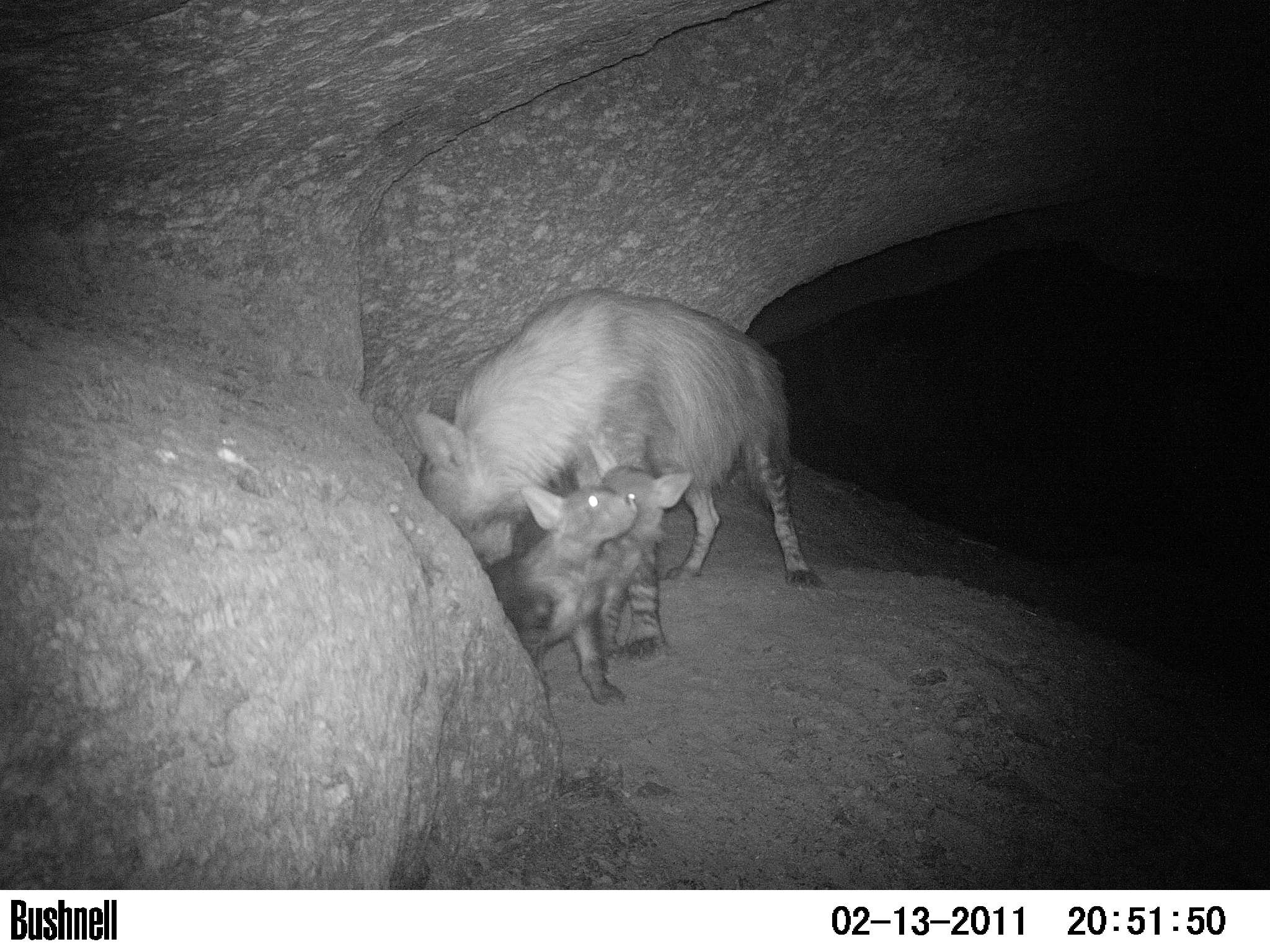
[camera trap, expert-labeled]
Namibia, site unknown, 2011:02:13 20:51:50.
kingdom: Animalia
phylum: Chordata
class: Mammalia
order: Carnivora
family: Hyaenidae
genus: Parahyaena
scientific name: Parahyaena brunnea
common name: brown hyena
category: hyaena brunnea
Hyaena brunnea (brown hyena) (Parahyaena brunnea).